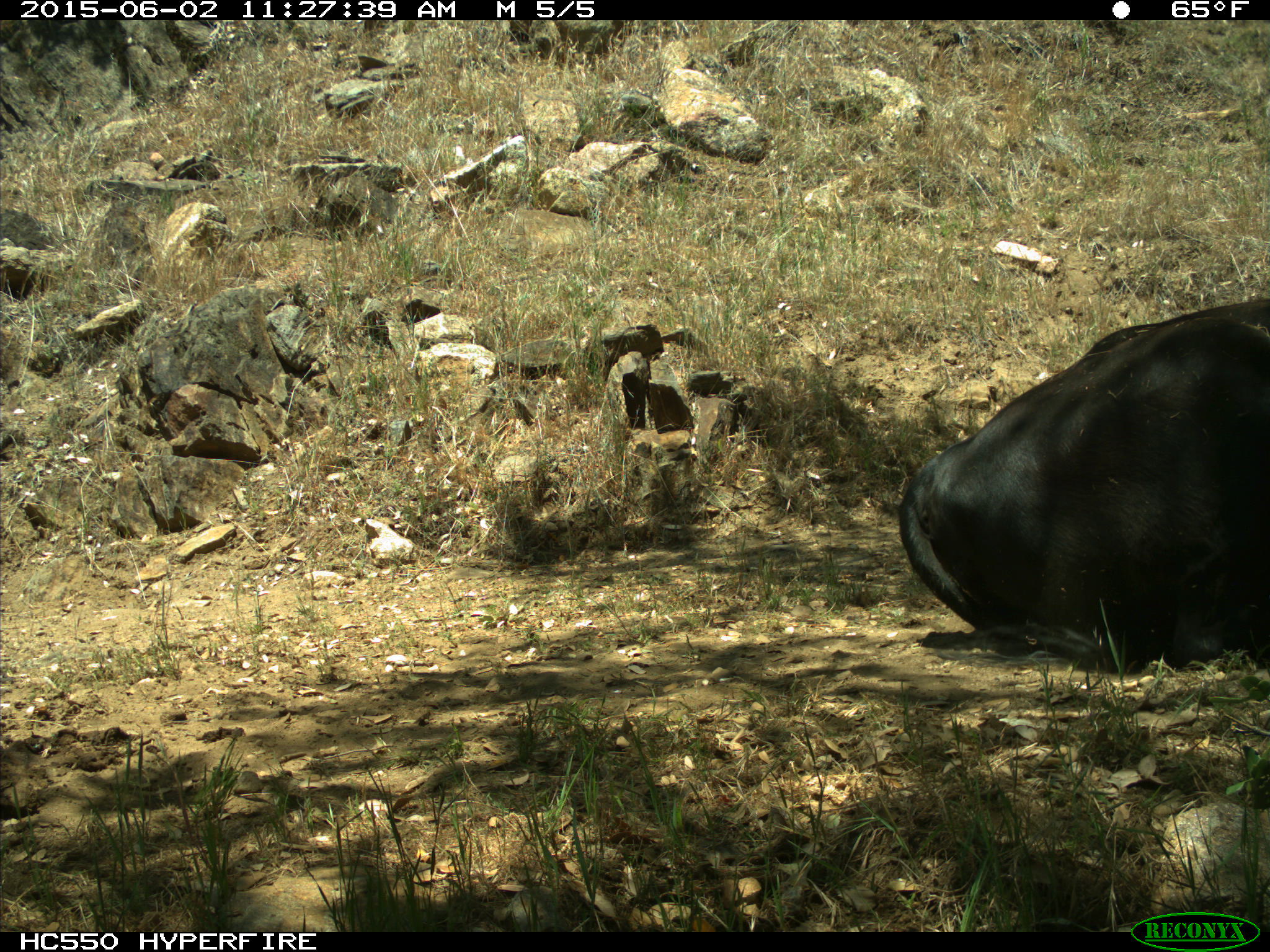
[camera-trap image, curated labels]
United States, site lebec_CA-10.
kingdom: Animalia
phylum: Chordata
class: Mammalia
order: Artiodactyla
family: Bovidae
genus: Bos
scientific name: Bos taurus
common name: domestic cow